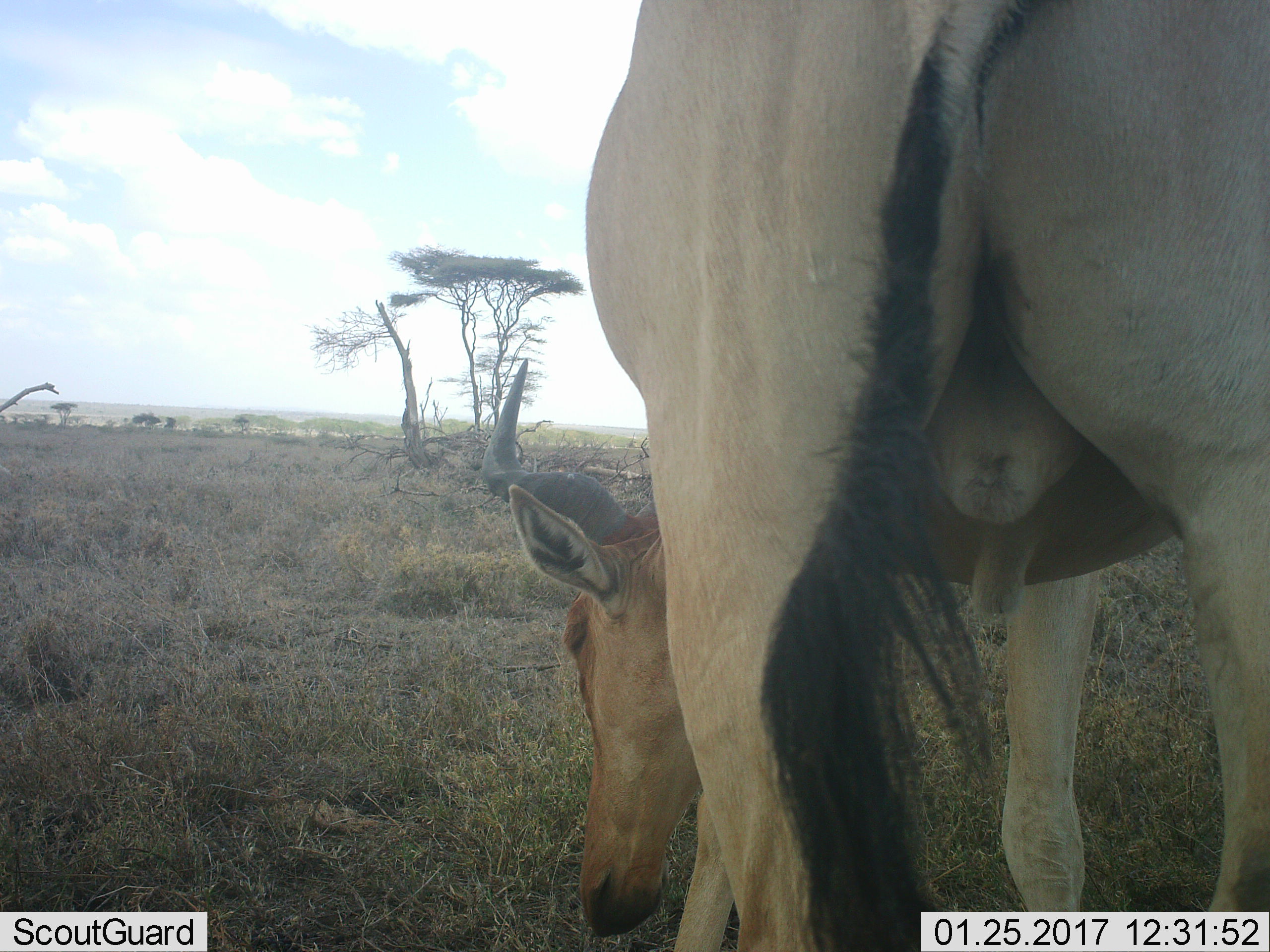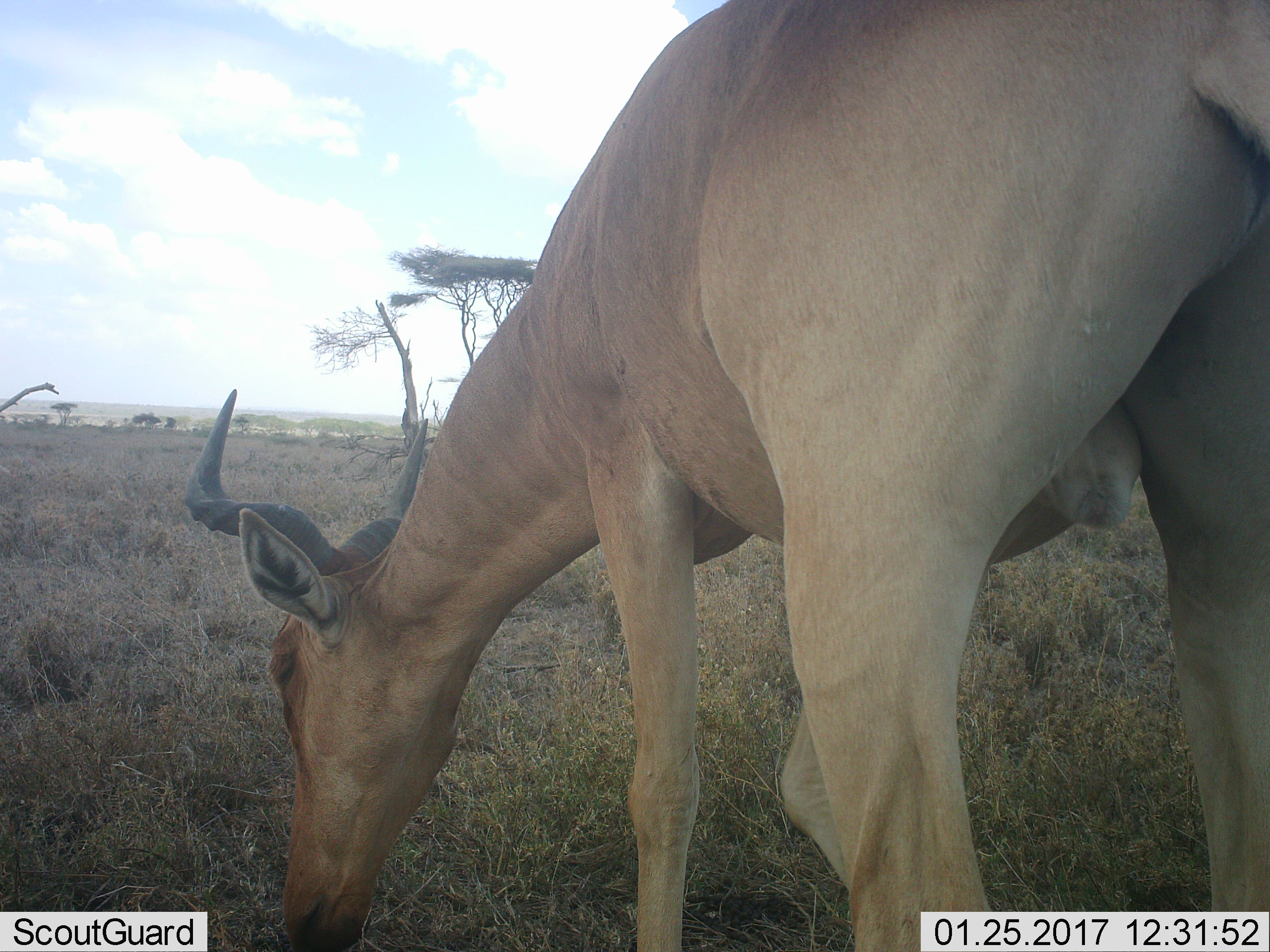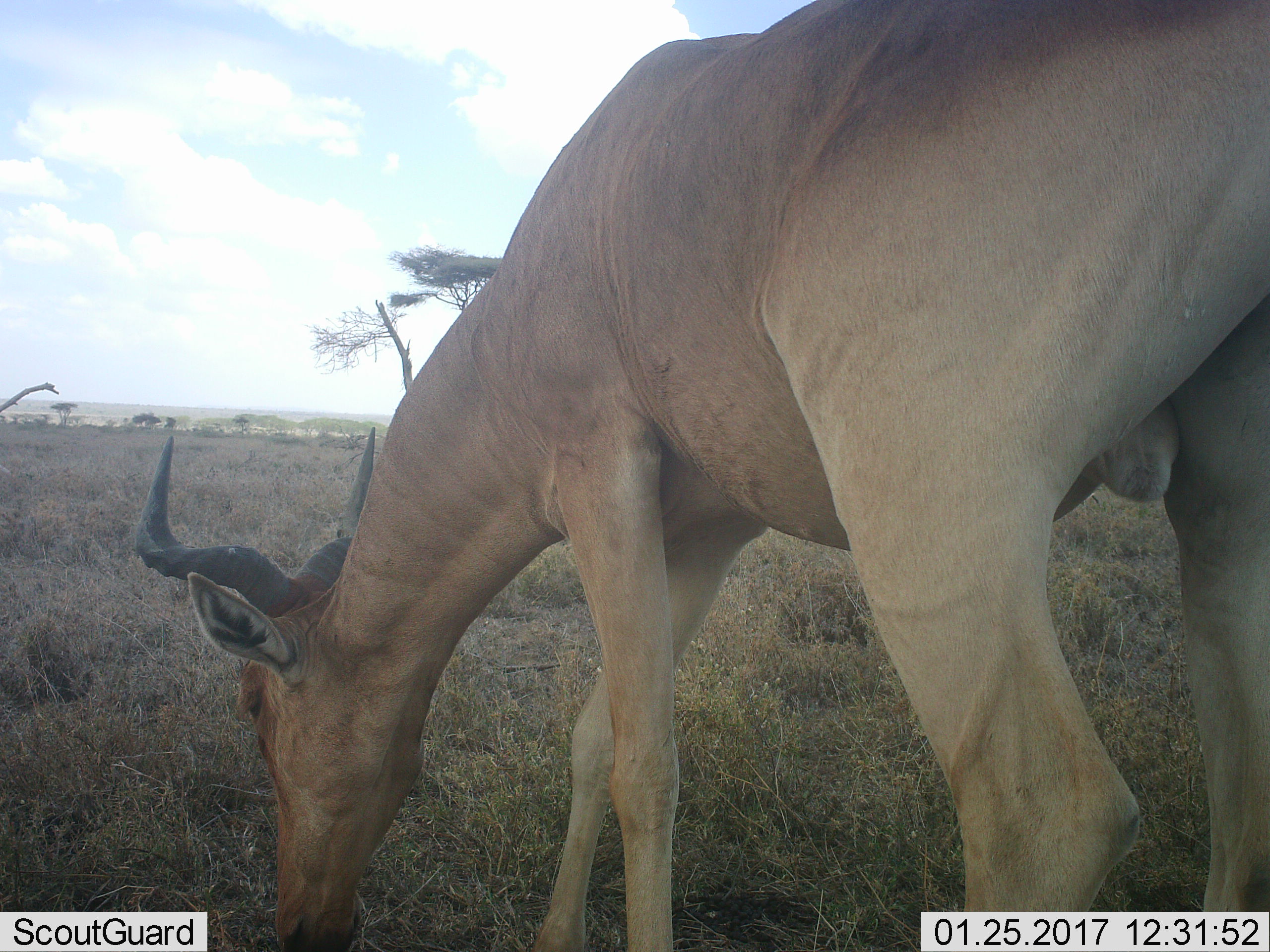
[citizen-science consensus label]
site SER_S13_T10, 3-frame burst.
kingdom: Animalia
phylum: Chordata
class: Mammalia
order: Artiodactyla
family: Bovidae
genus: Alcelaphus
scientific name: Alcelaphus buselaphus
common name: hartebeest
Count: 1.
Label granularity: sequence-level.